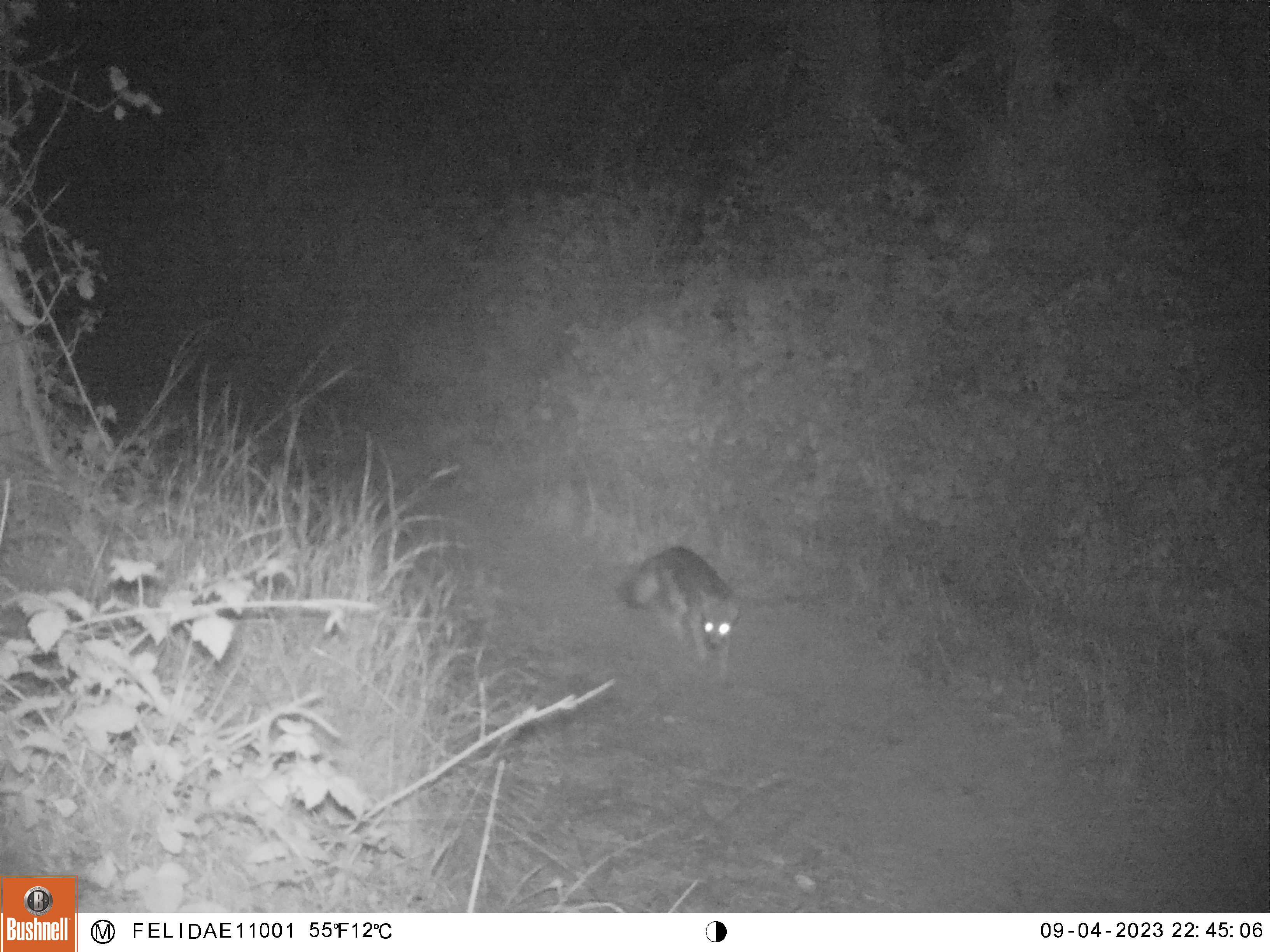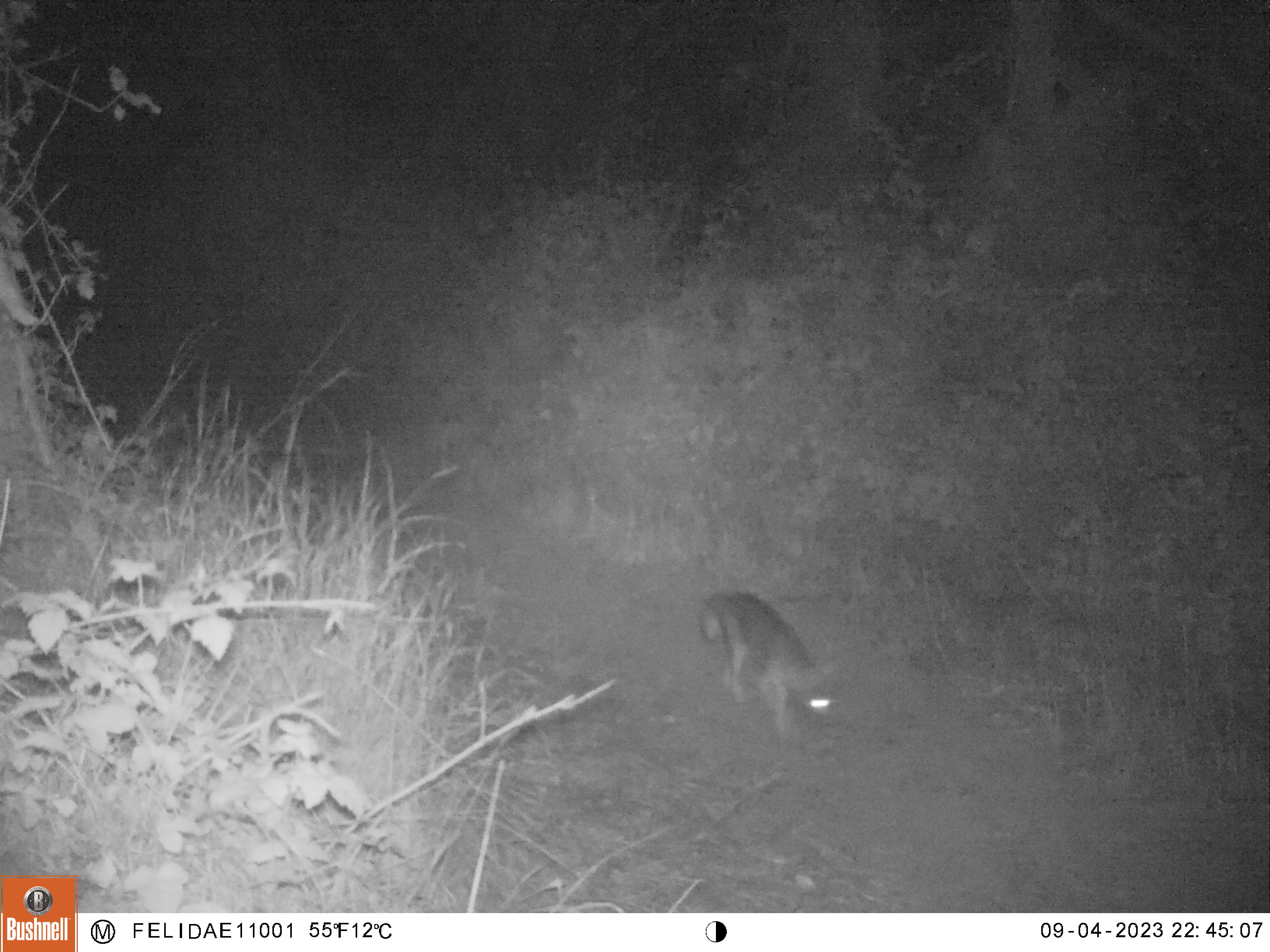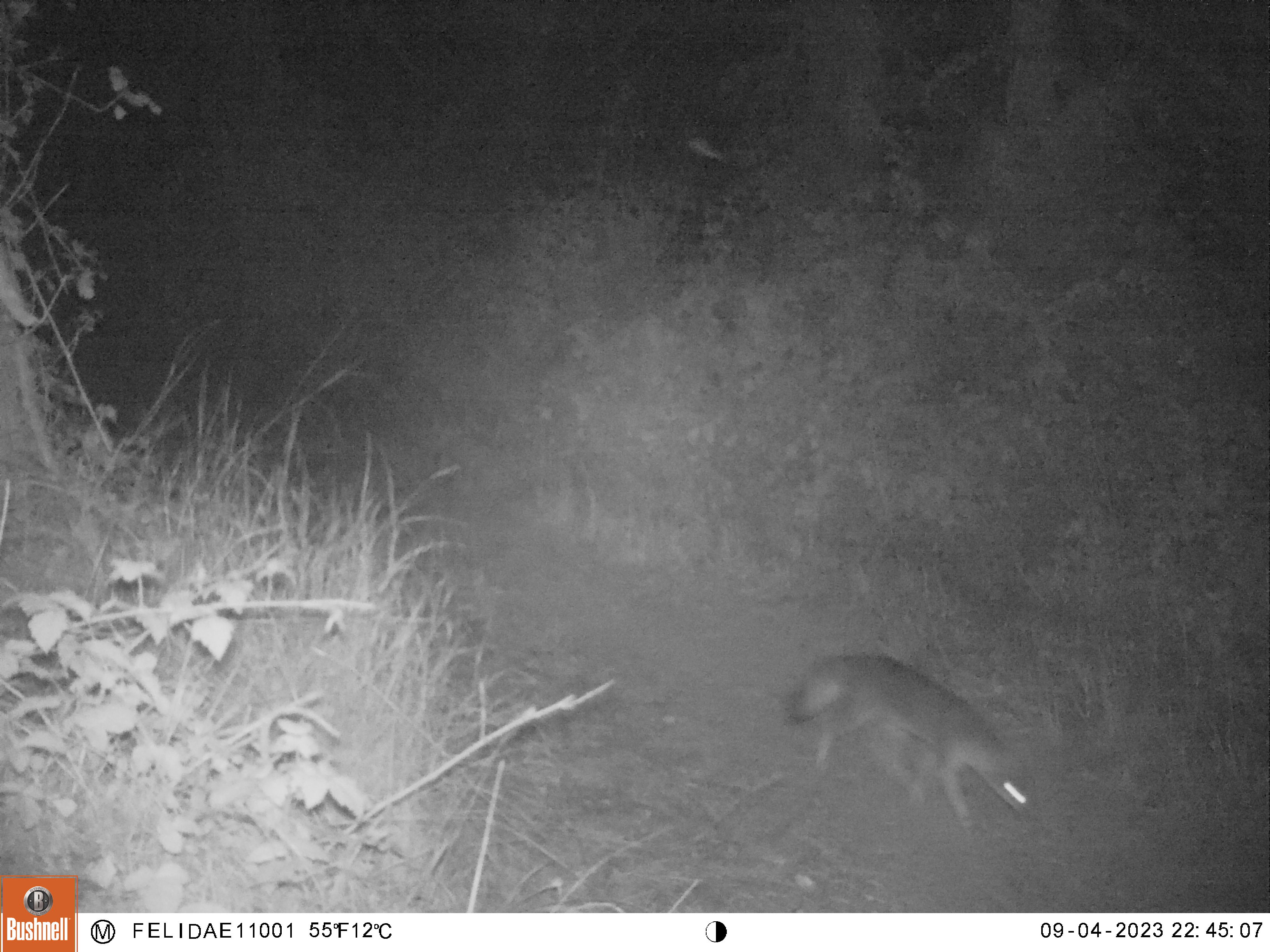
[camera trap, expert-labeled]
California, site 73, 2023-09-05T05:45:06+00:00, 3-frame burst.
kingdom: Animalia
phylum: Chordata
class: Mammalia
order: Carnivora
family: Canidae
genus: Urocyon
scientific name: Urocyon cinereoargenteus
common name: gray fox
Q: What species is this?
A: Gray fox (Urocyon cinereoargenteus).